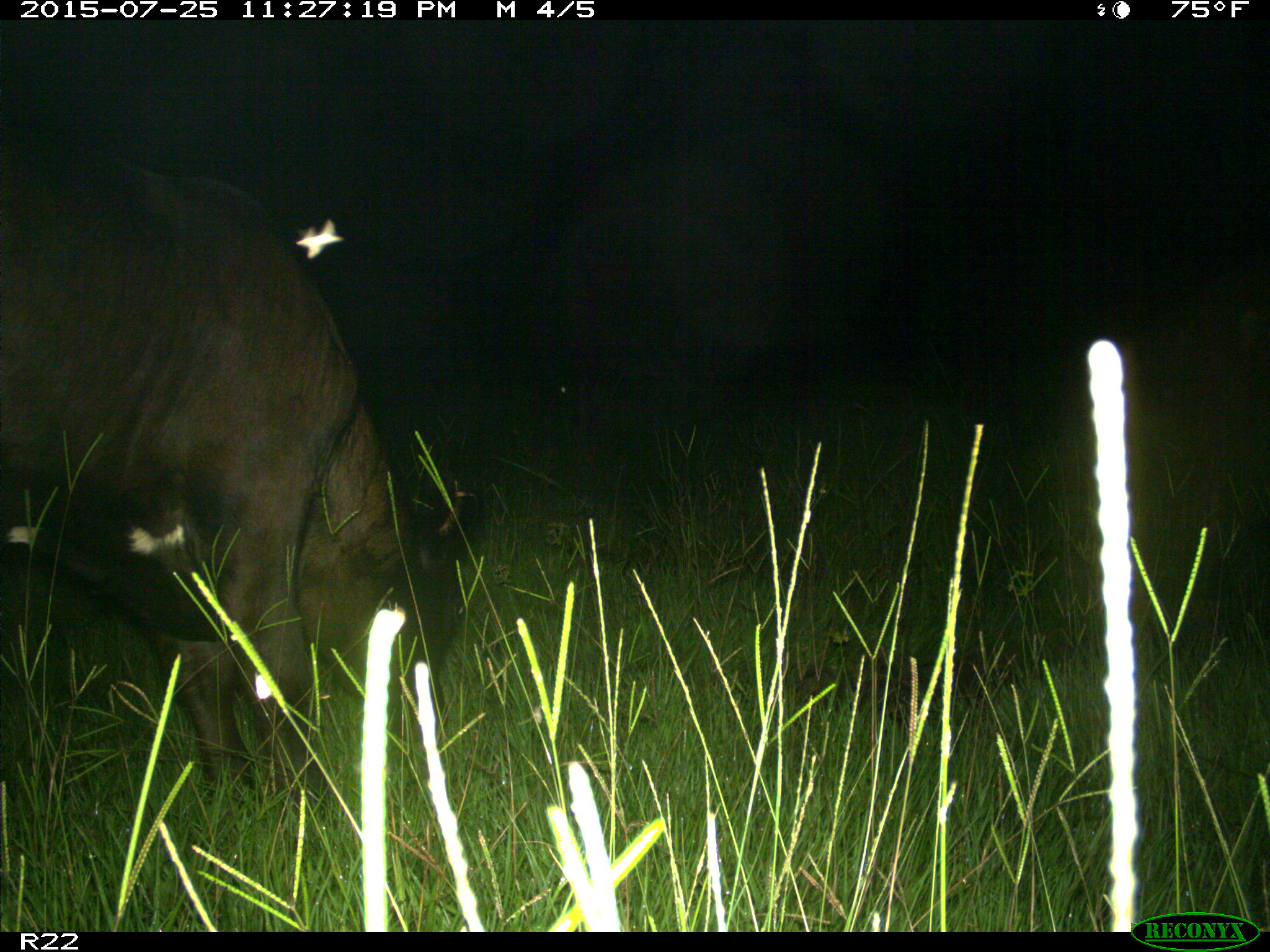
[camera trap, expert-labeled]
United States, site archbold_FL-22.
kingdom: Animalia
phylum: Chordata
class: Mammalia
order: Artiodactyla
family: Bovidae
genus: Bos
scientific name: Bos taurus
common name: domestic cow